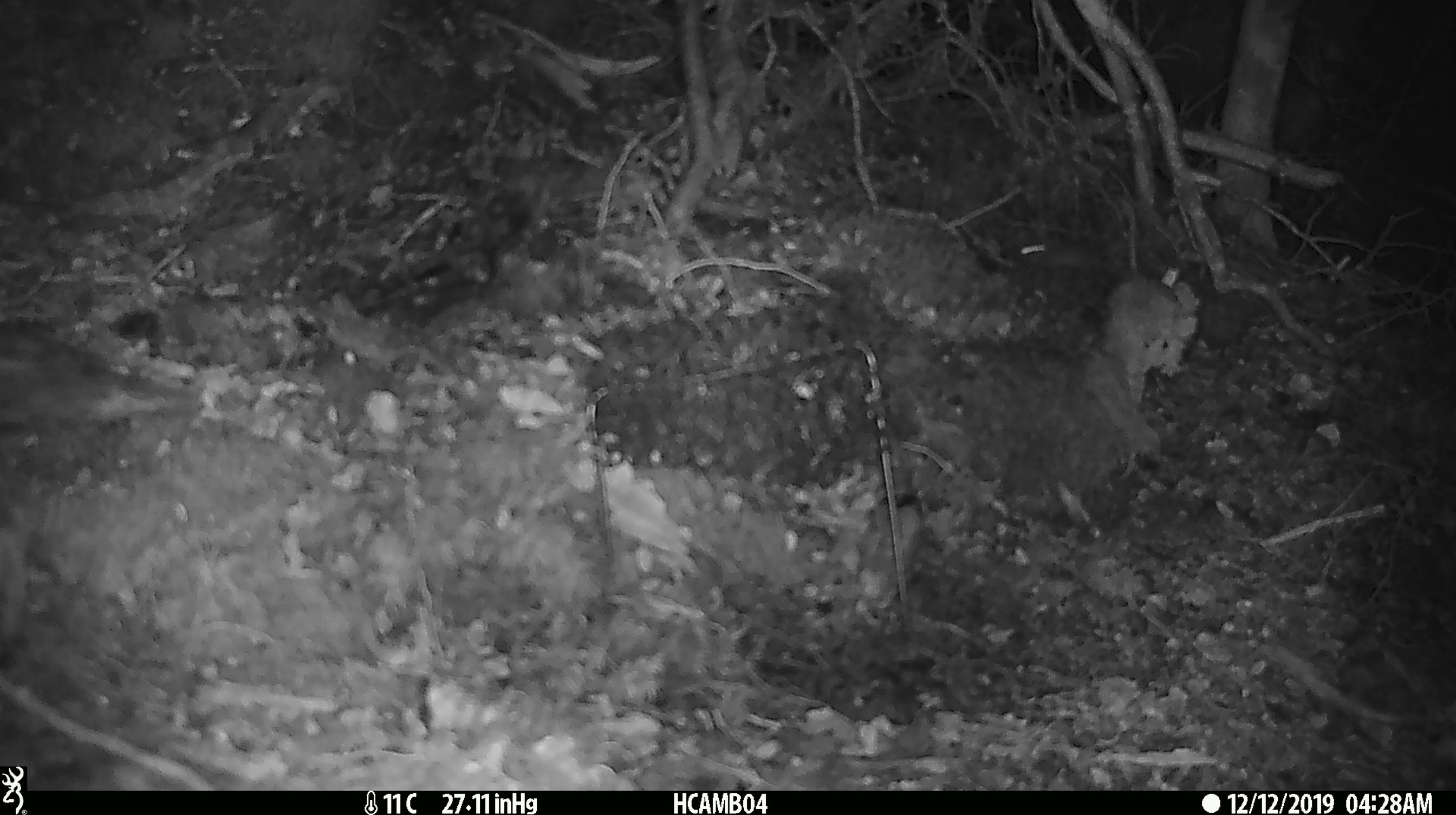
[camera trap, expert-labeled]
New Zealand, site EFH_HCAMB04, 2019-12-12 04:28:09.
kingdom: Animalia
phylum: Chordata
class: Mammalia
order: Rodentia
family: Muridae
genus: Mus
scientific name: Mus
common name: mouse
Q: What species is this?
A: Mouse (Mus).